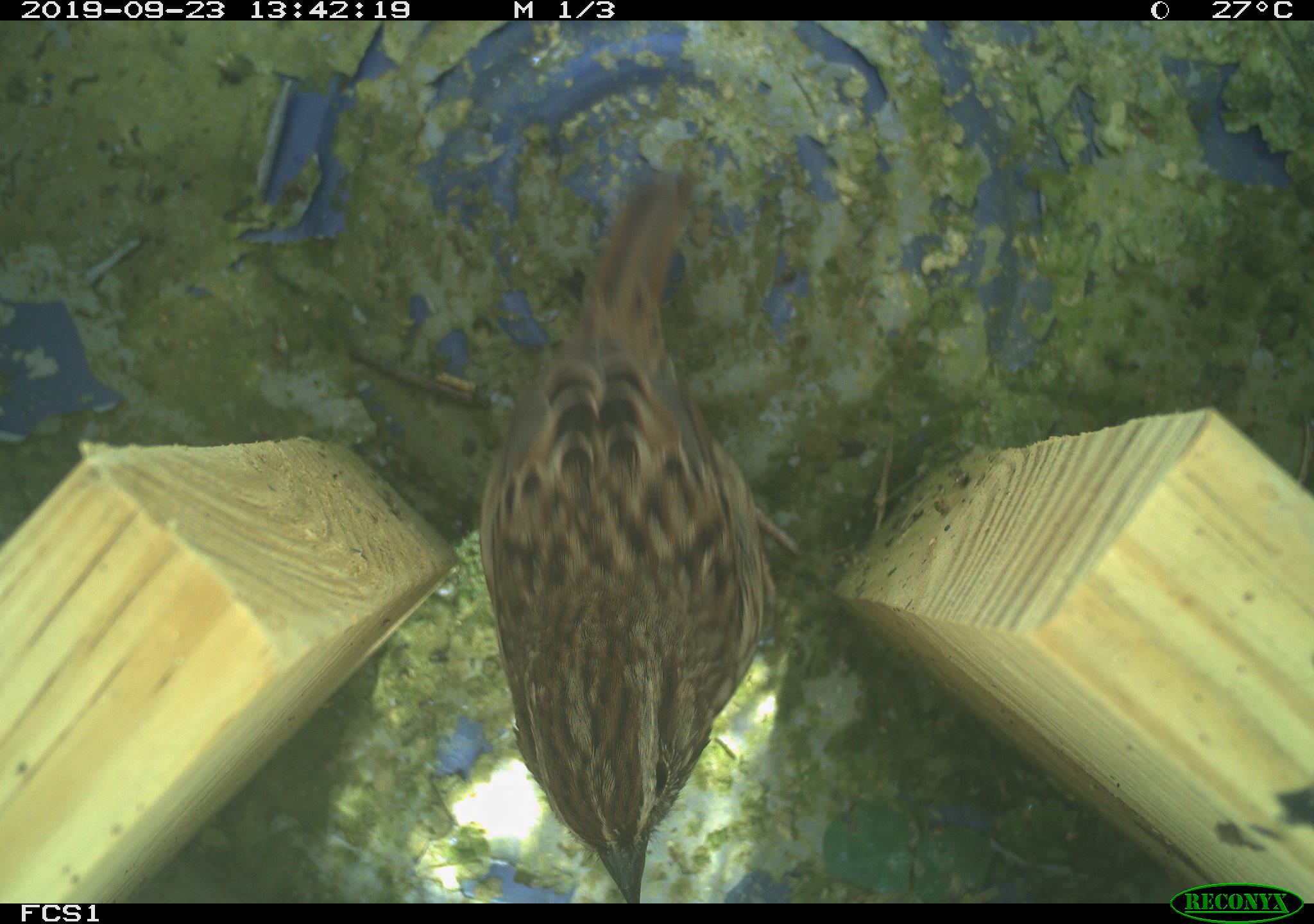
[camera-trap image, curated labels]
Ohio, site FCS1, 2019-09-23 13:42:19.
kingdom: Animalia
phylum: Chordata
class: Aves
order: Passeriformes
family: Passerellidae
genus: Melospiza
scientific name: Melospiza melodia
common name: song sparrow